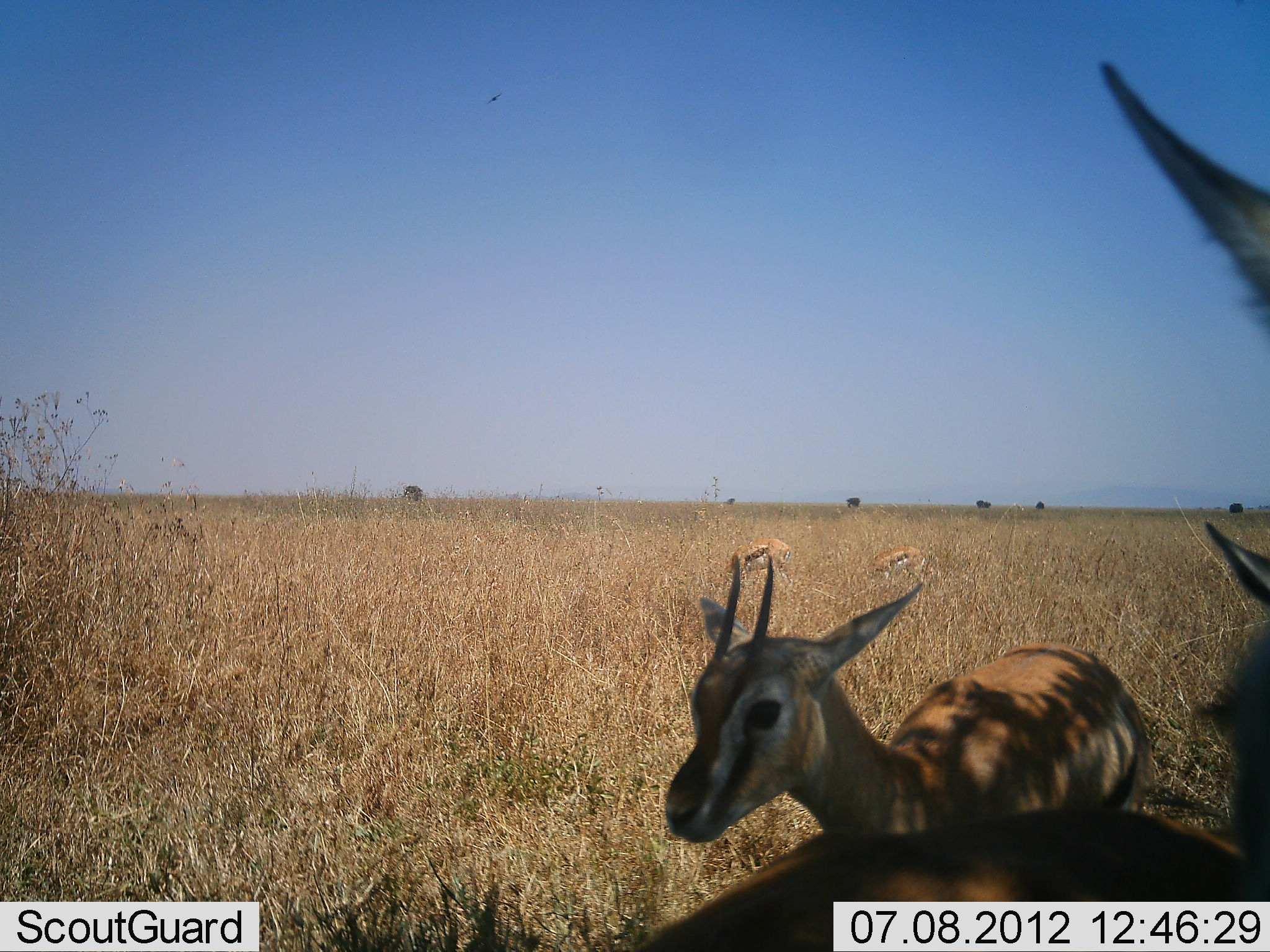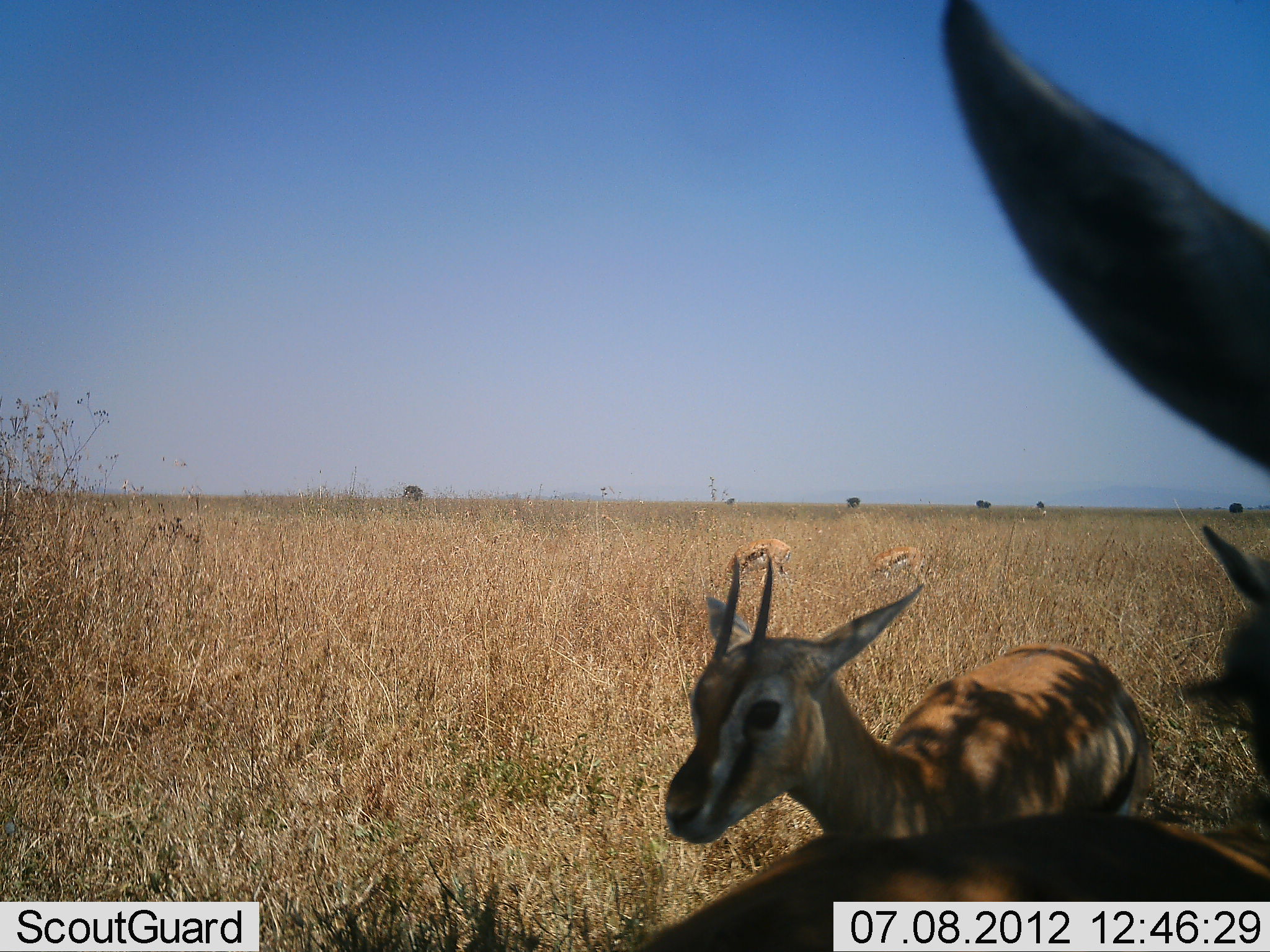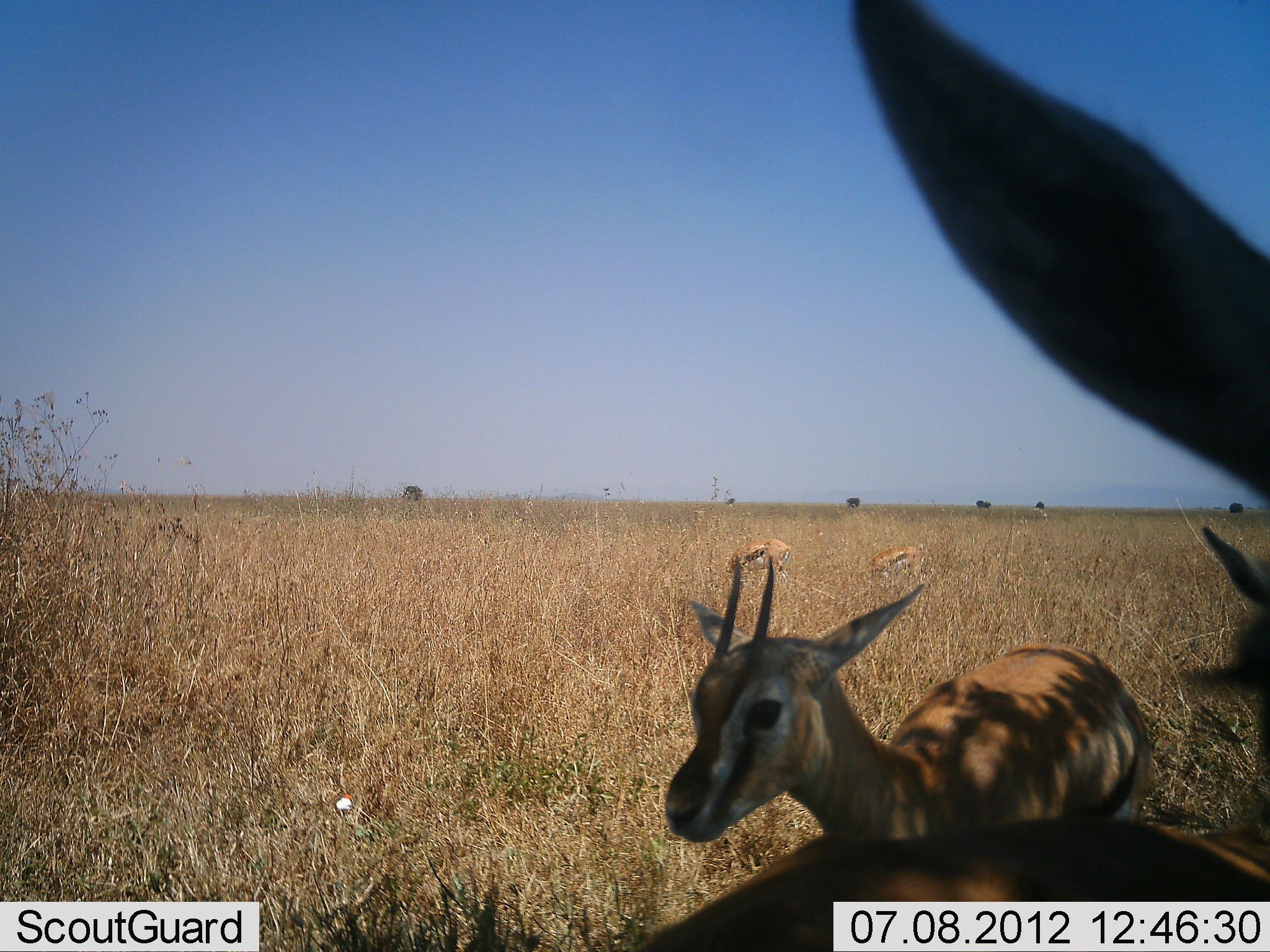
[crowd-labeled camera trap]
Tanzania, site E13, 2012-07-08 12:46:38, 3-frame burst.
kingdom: Animalia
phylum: Chordata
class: Mammalia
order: Artiodactyla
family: Bovidae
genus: Eudorcas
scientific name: Eudorcas thomsonii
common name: thomson's gazelle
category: gazellethomsons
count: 5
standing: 90%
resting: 40%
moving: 20%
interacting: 0%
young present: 40%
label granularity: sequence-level